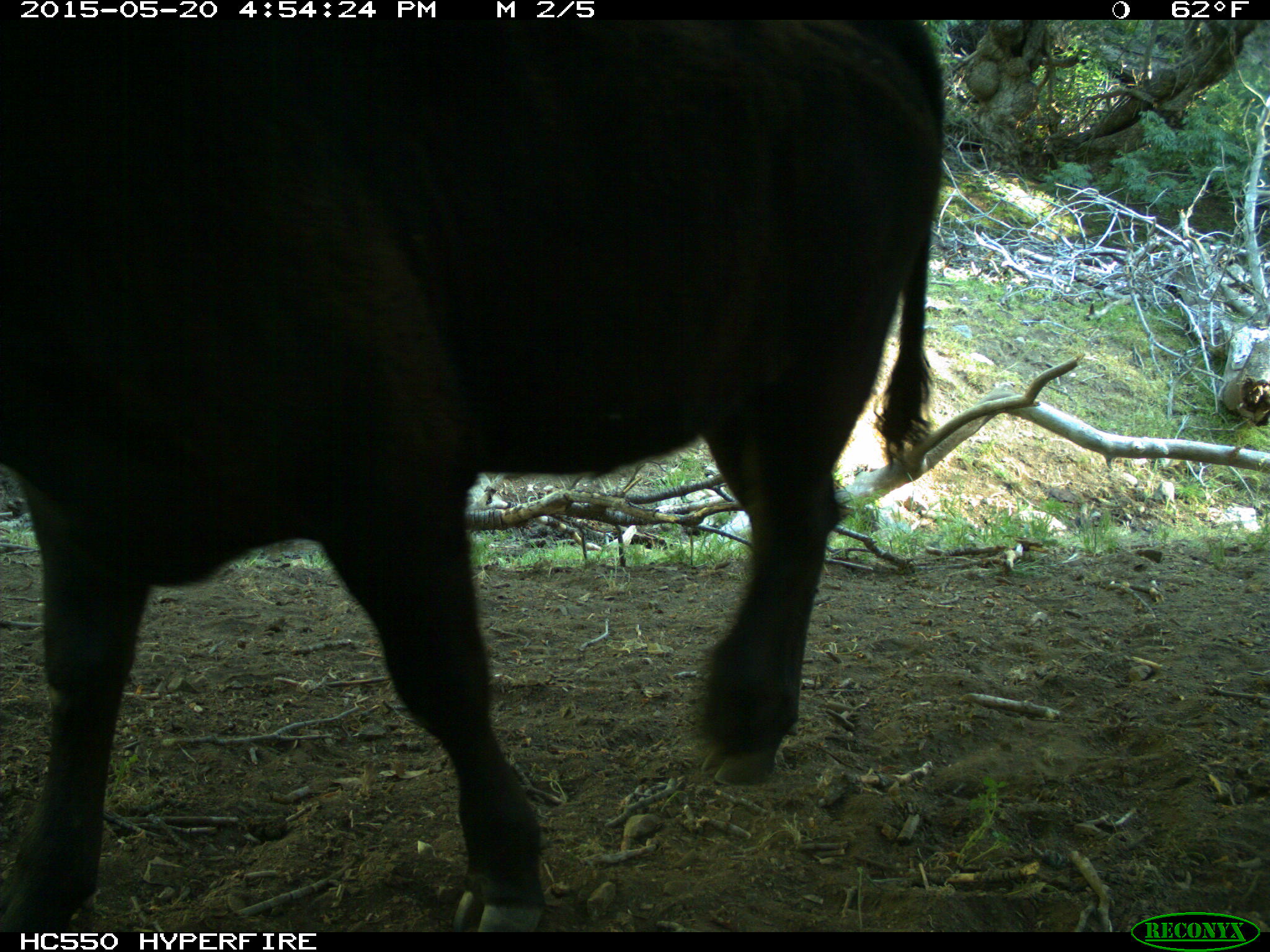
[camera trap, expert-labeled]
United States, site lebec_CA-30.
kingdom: Animalia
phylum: Chordata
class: Mammalia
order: Artiodactyla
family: Bovidae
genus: Bos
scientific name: Bos taurus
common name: domestic cow